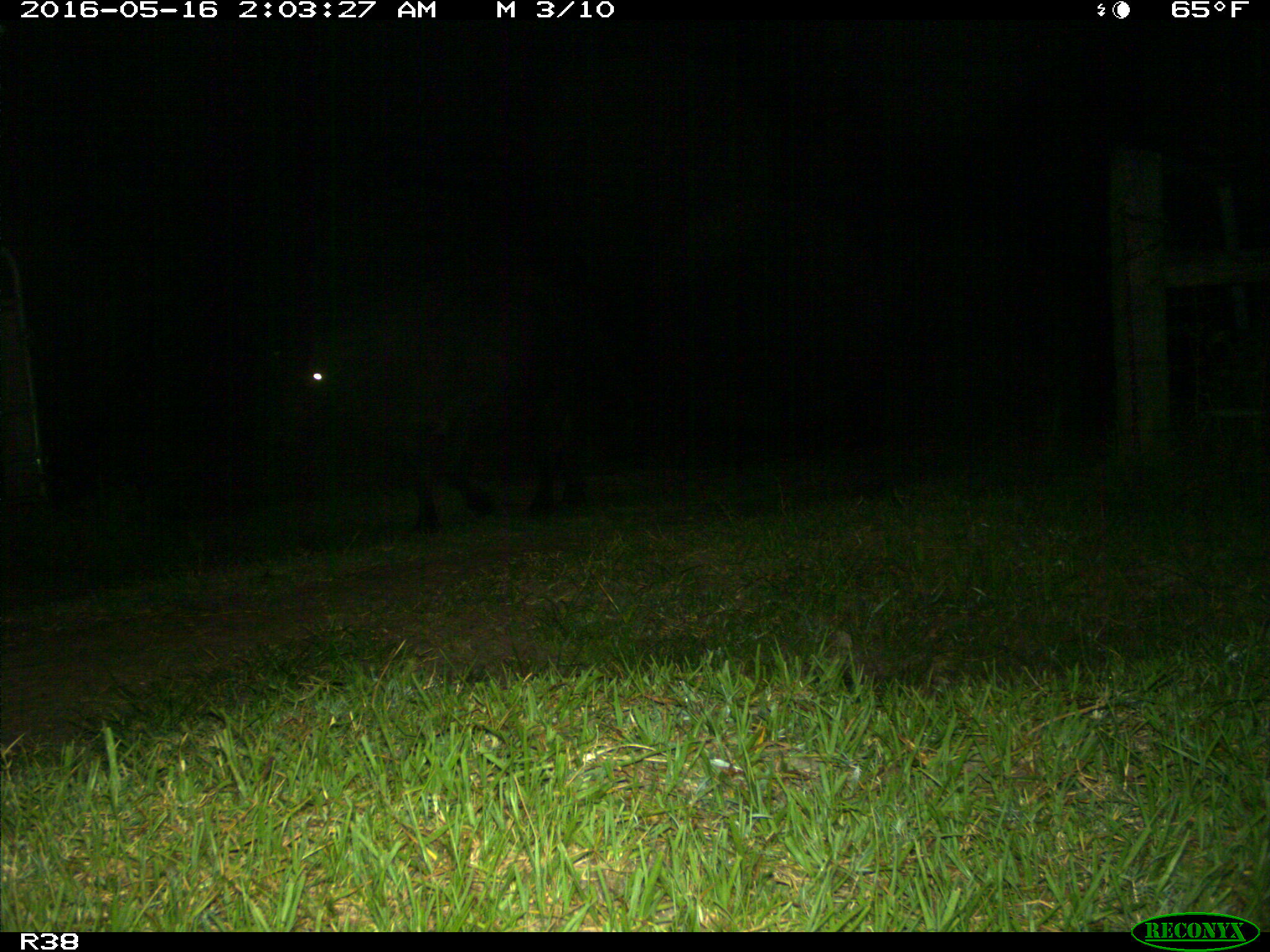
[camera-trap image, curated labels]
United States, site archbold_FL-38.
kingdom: Animalia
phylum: Chordata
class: Mammalia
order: Artiodactyla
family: Bovidae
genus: Bos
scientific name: Bos taurus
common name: domestic cow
Bos taurus (domestic cow).